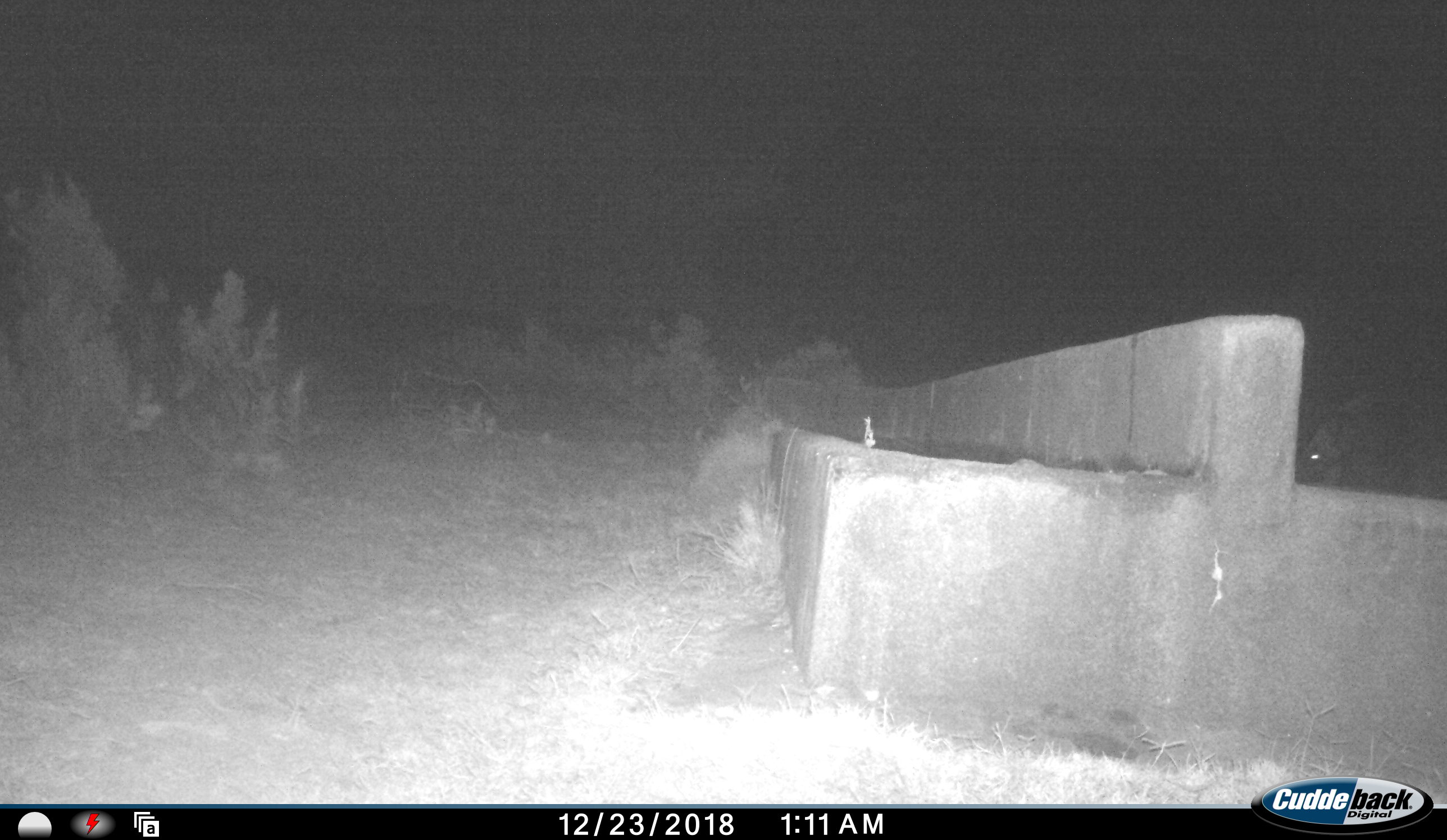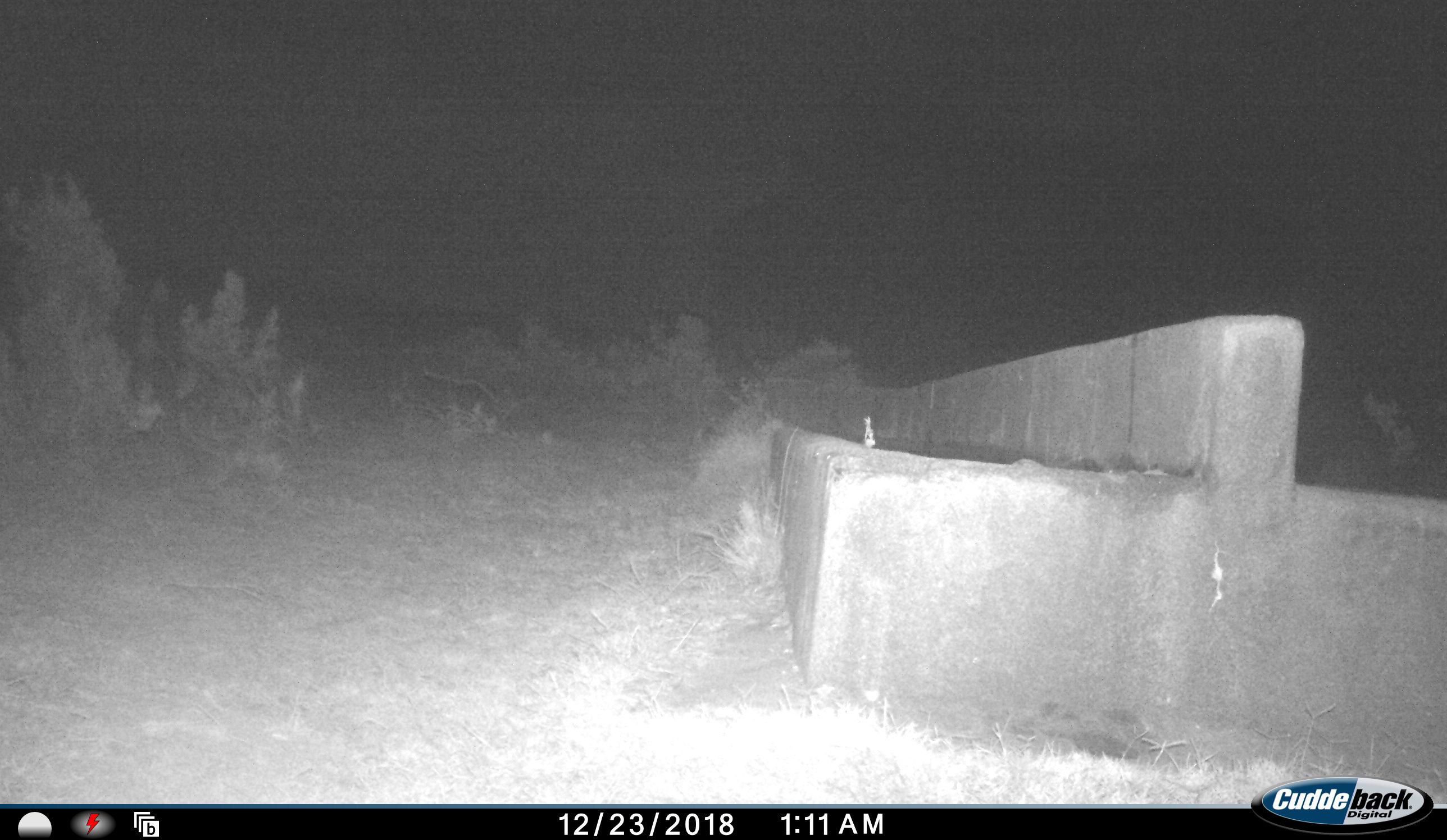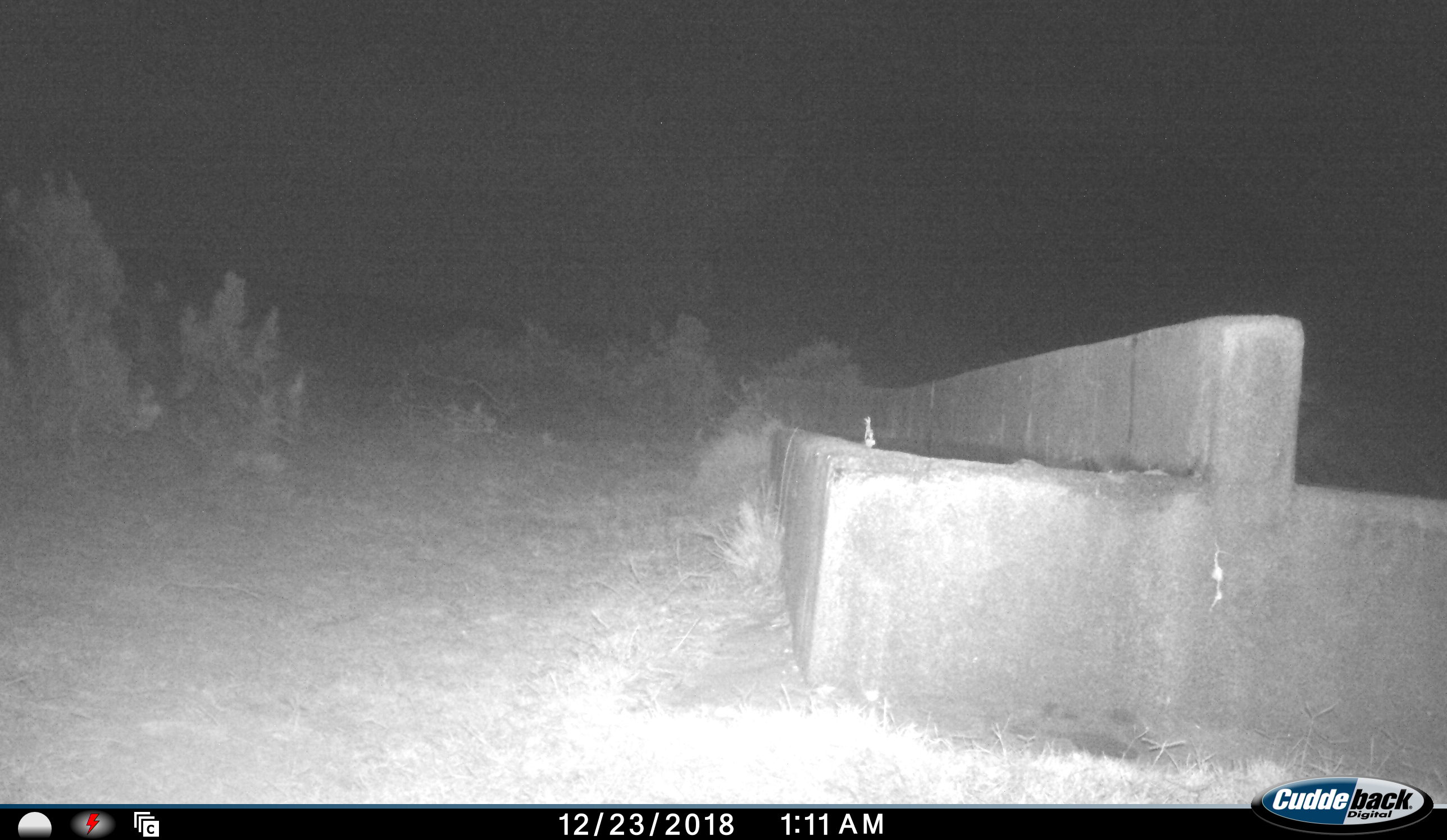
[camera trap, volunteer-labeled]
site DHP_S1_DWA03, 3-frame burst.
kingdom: Animalia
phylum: Chordata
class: Mammalia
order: Rodentia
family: Hystricidae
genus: Hystrix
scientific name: Hystrix cristata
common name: crested porcupine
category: porcupine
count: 1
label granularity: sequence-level